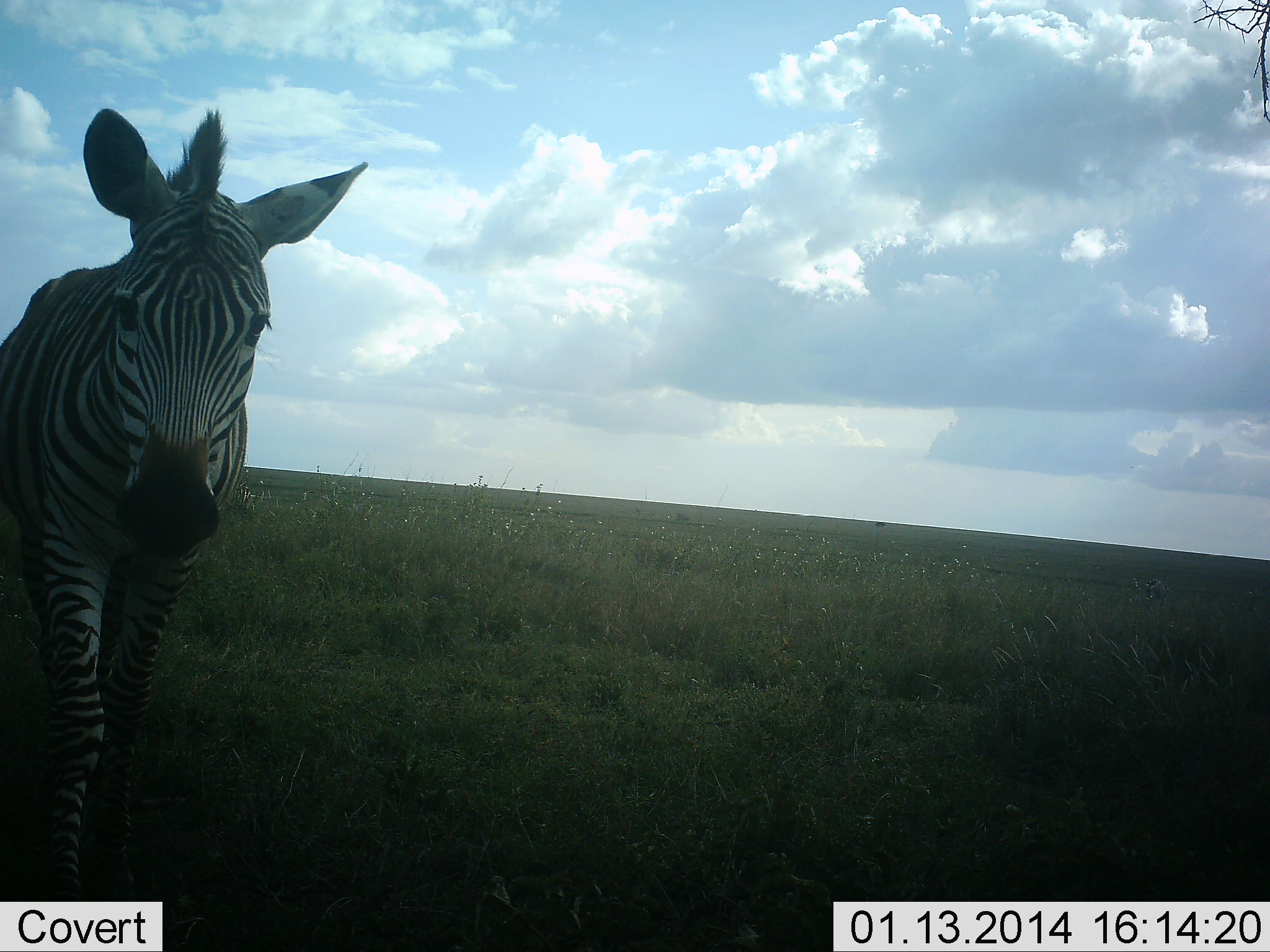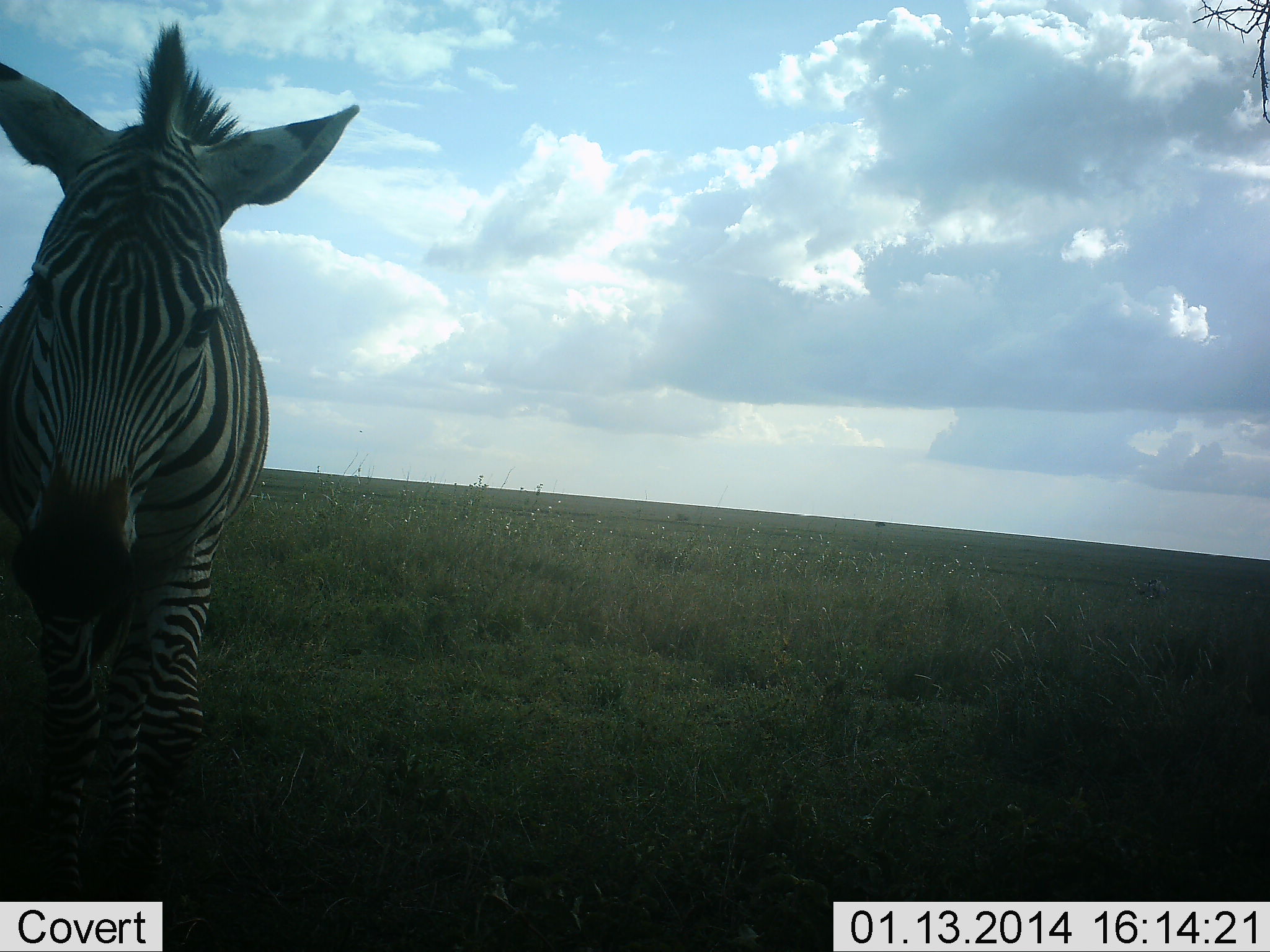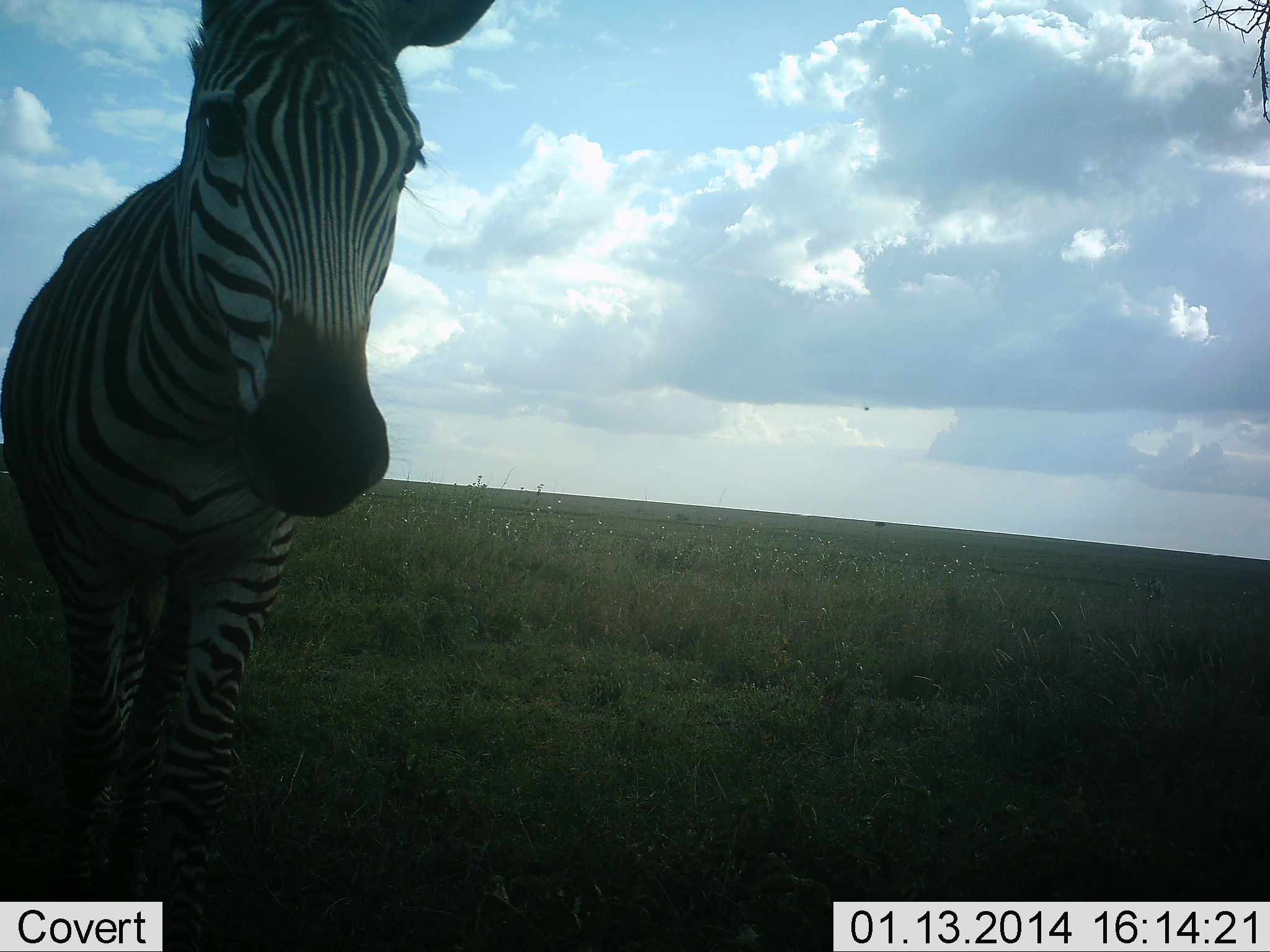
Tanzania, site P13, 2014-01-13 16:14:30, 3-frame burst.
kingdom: Animalia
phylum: Chordata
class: Mammalia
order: Perissodactyla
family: Equidae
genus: Equus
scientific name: Equus quagga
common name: plains zebra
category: zebra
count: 1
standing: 36%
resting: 0%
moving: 55%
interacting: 18%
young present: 0%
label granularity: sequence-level